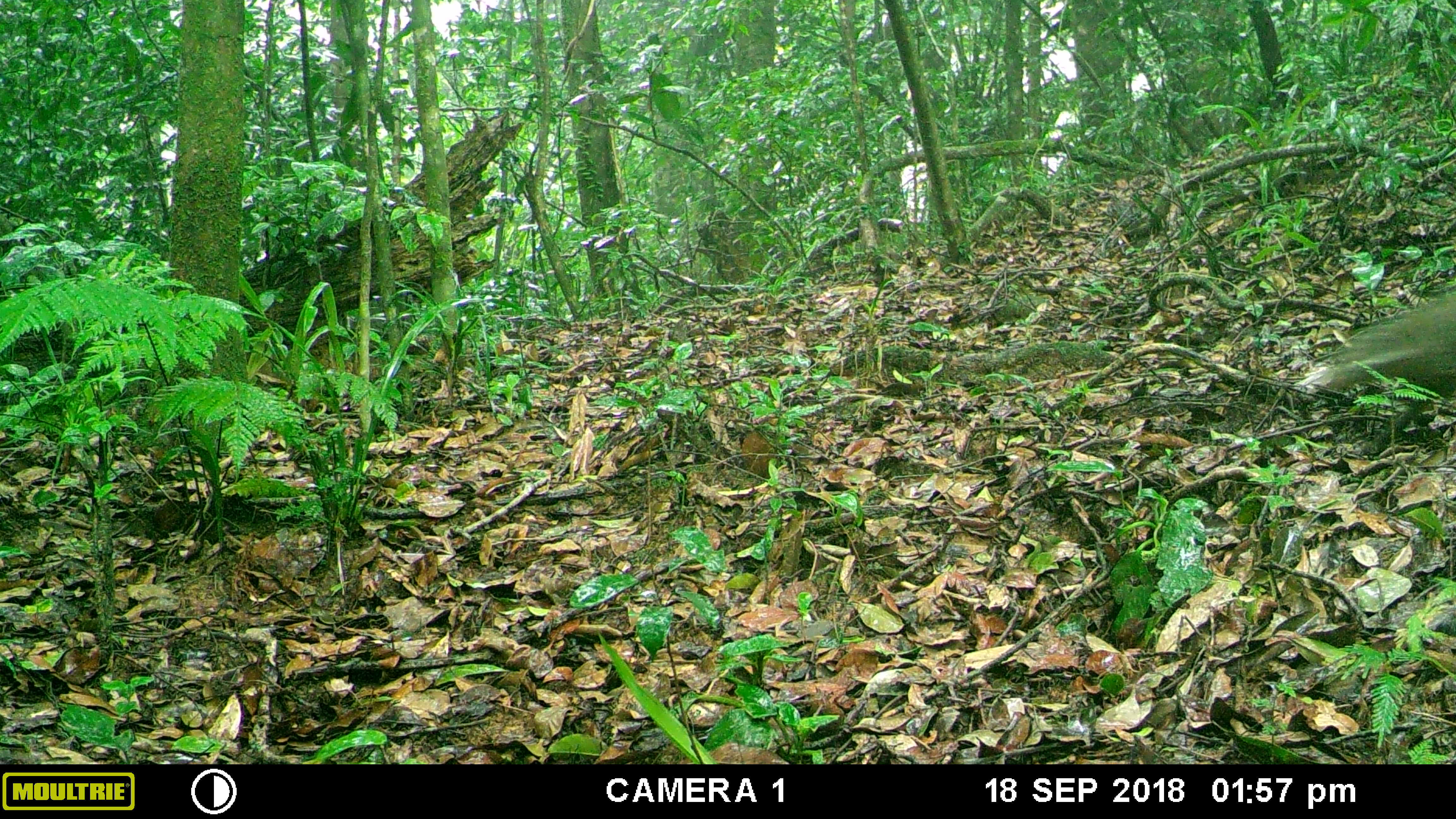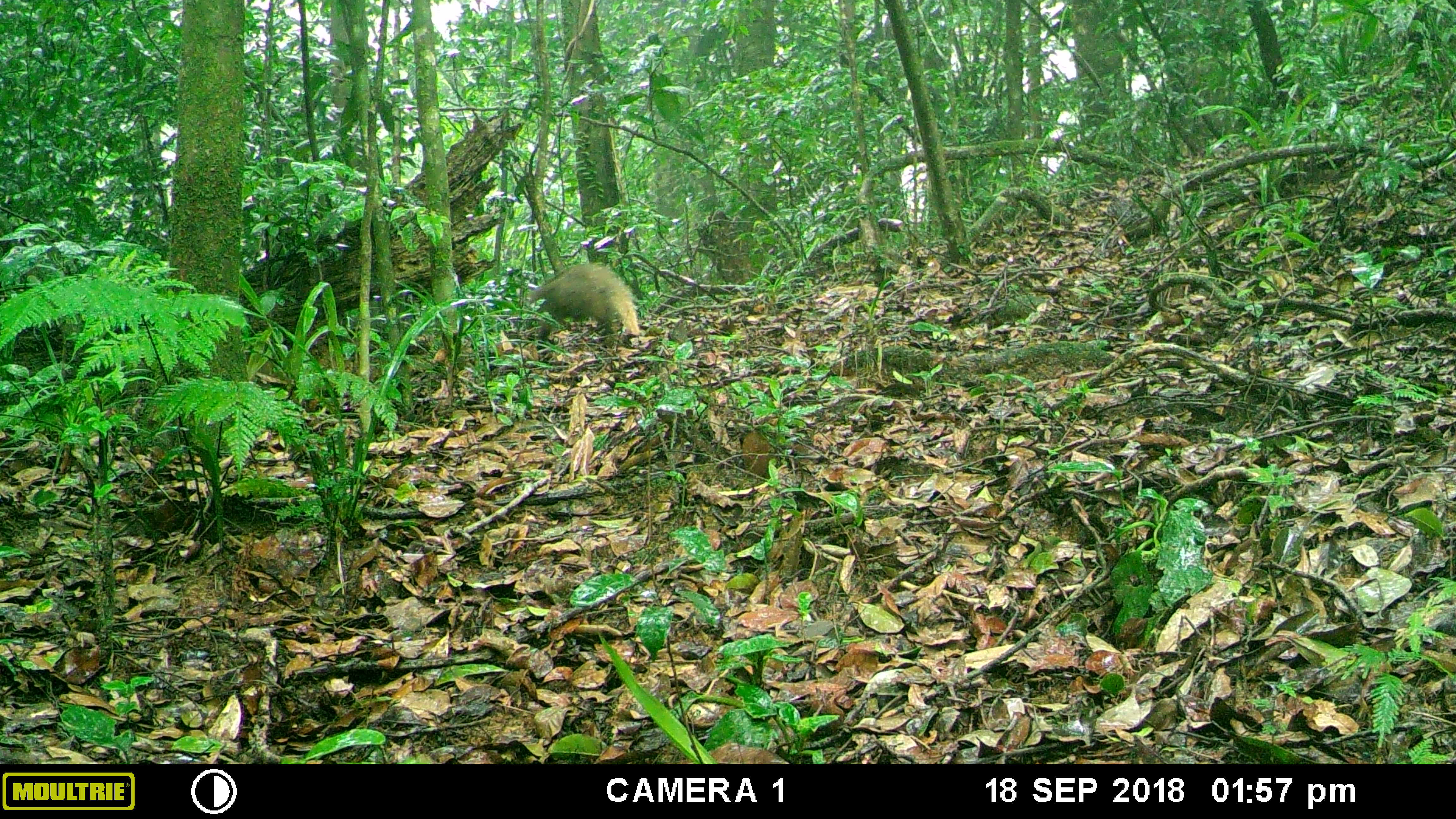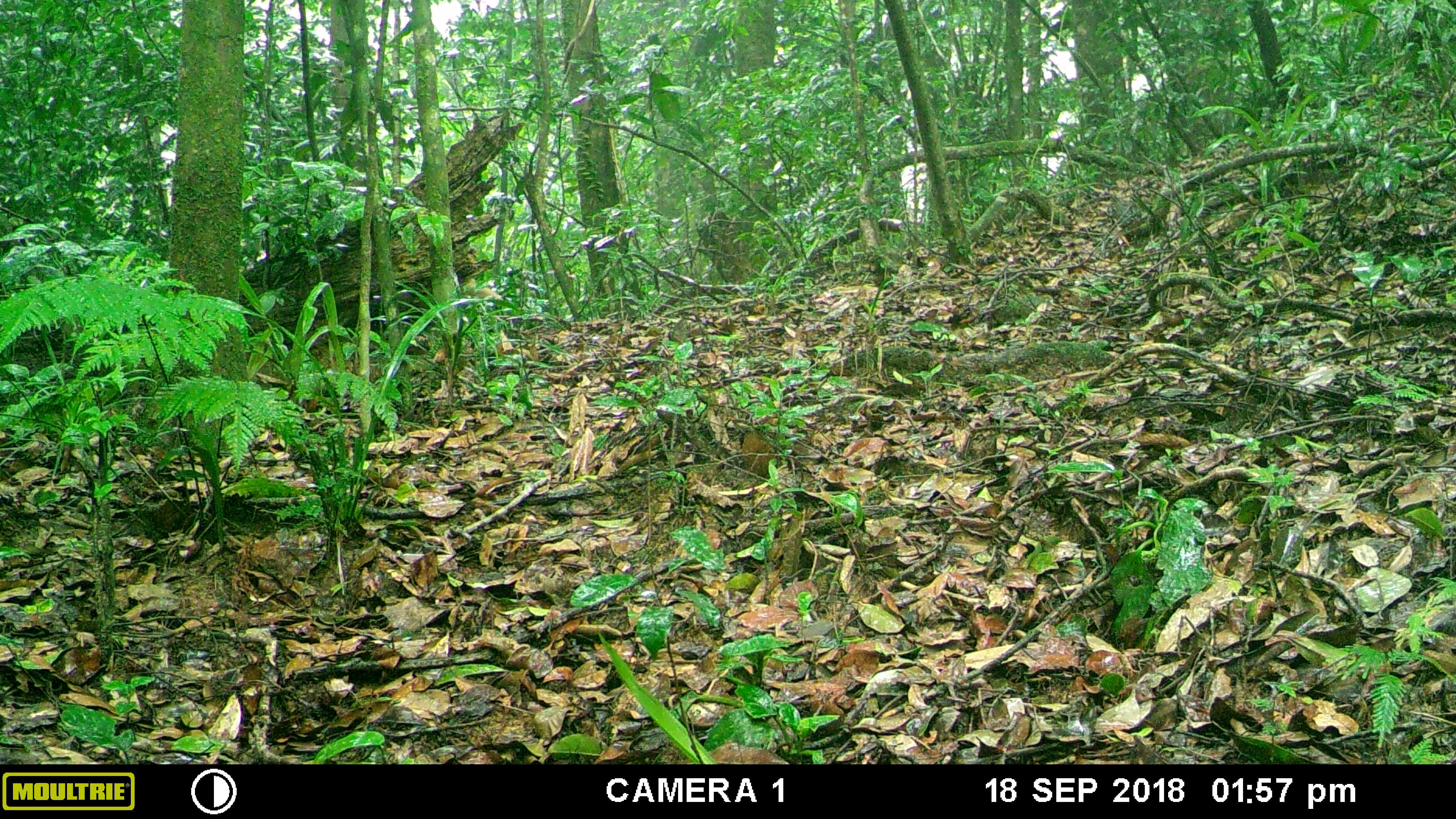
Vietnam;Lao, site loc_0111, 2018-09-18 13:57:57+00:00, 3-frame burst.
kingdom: Animalia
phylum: Chordata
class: Mammalia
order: Carnivora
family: Herpestidae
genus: Urva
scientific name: Urva urva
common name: crab-eating mongoose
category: crab eating mongoose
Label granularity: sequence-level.